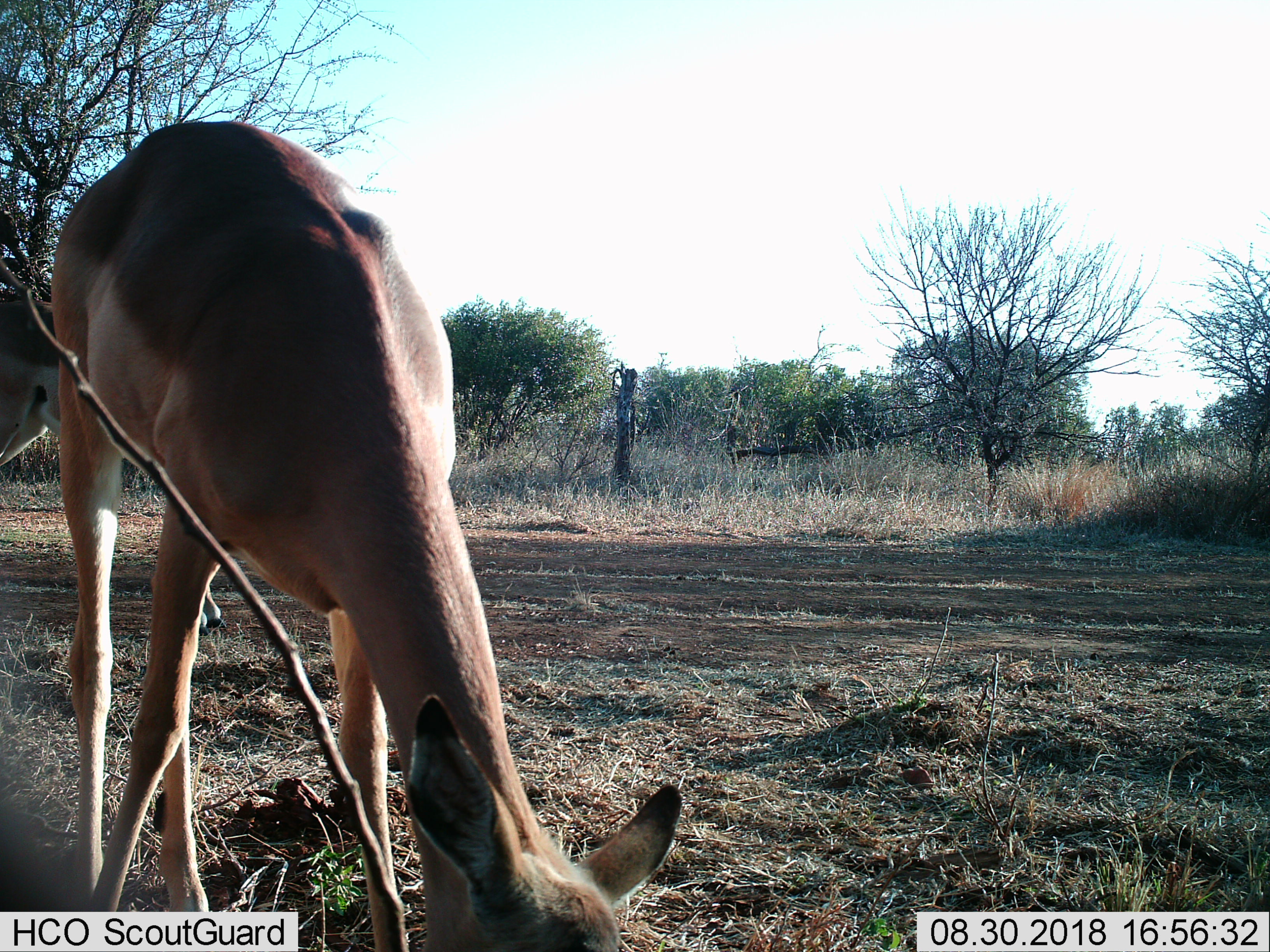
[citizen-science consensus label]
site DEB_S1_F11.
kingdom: Animalia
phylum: Chordata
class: Mammalia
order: Artiodactyla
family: Bovidae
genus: Aepyceros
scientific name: Aepyceros melampus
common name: impala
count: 1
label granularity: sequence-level